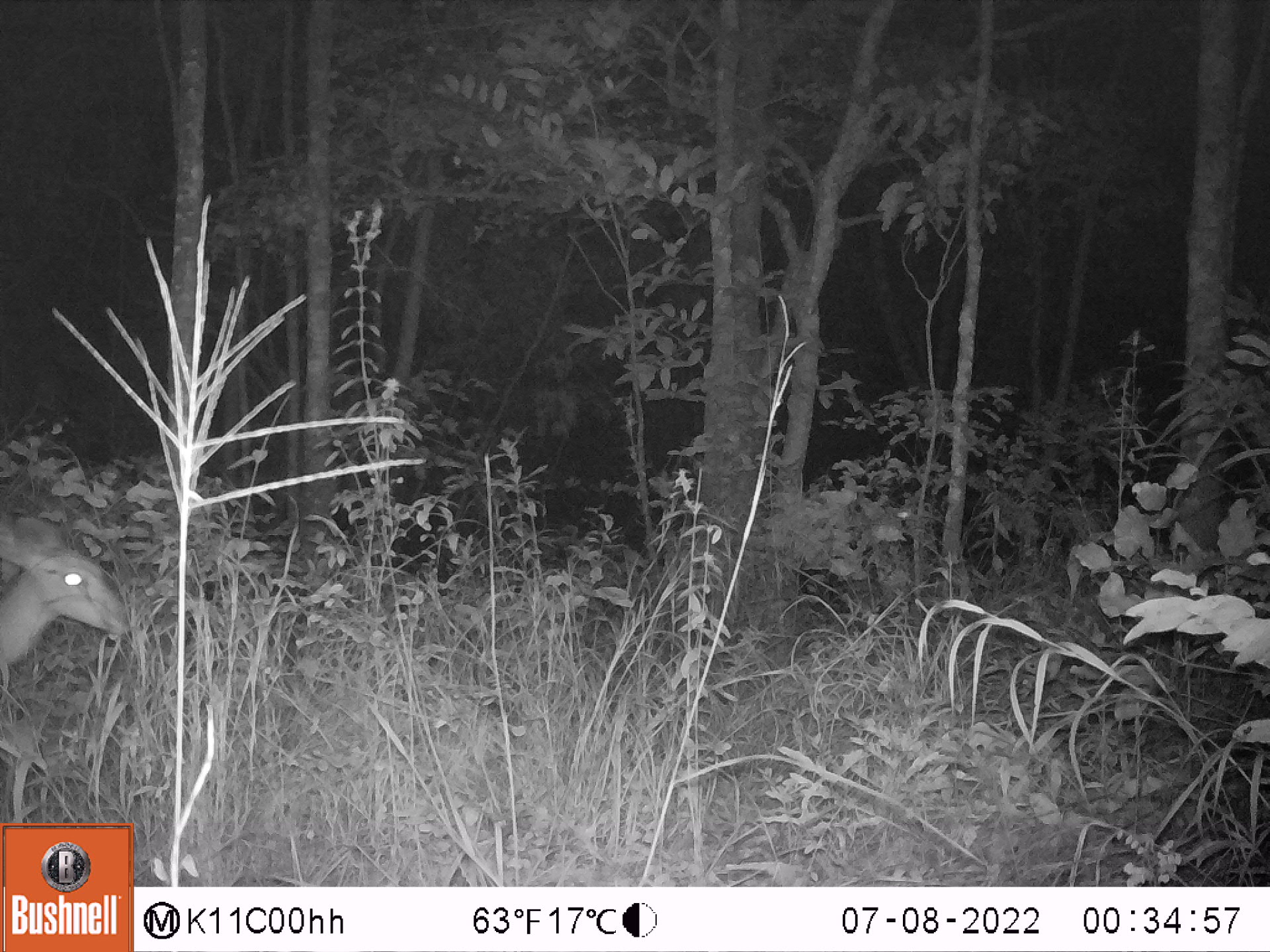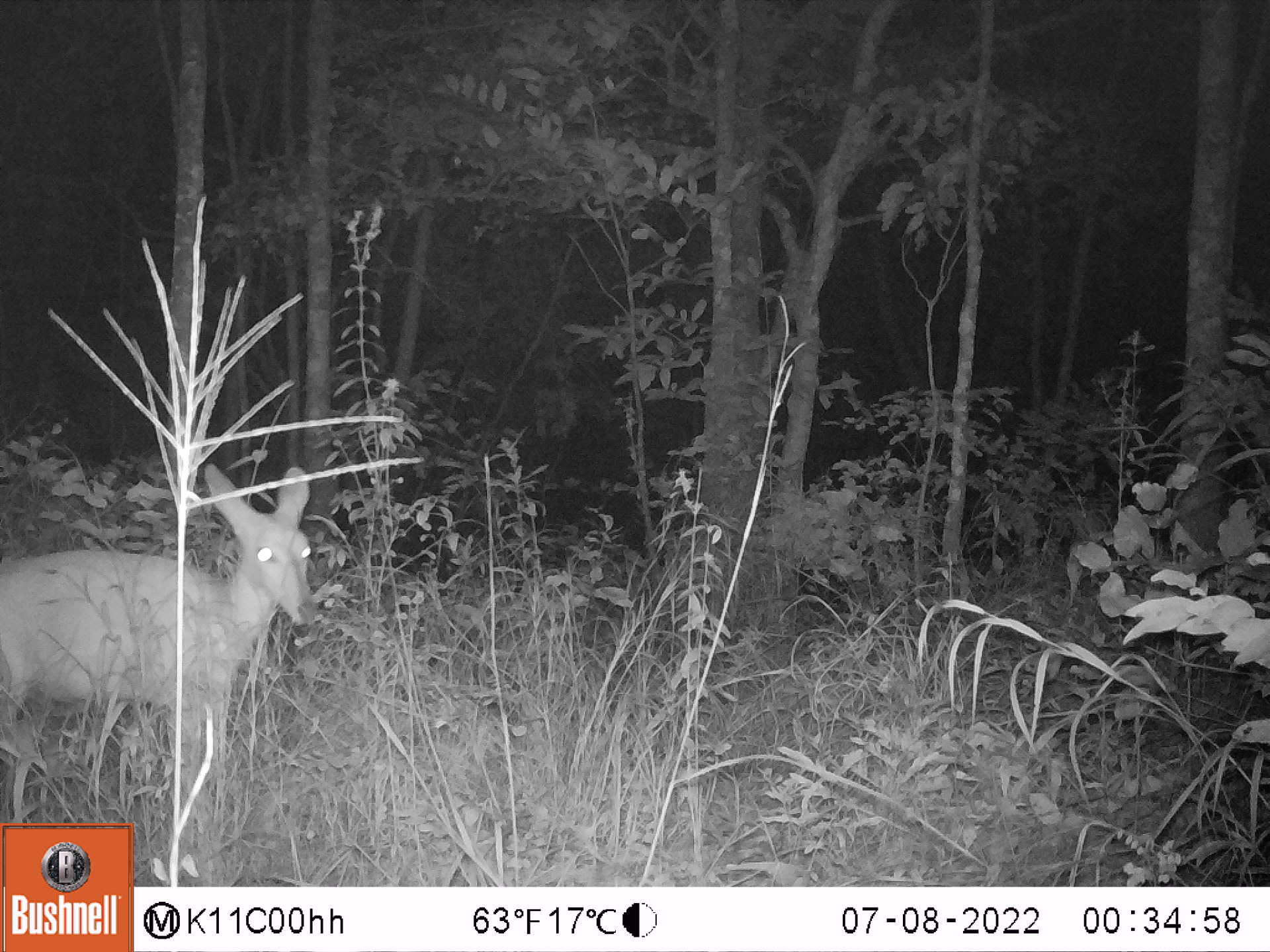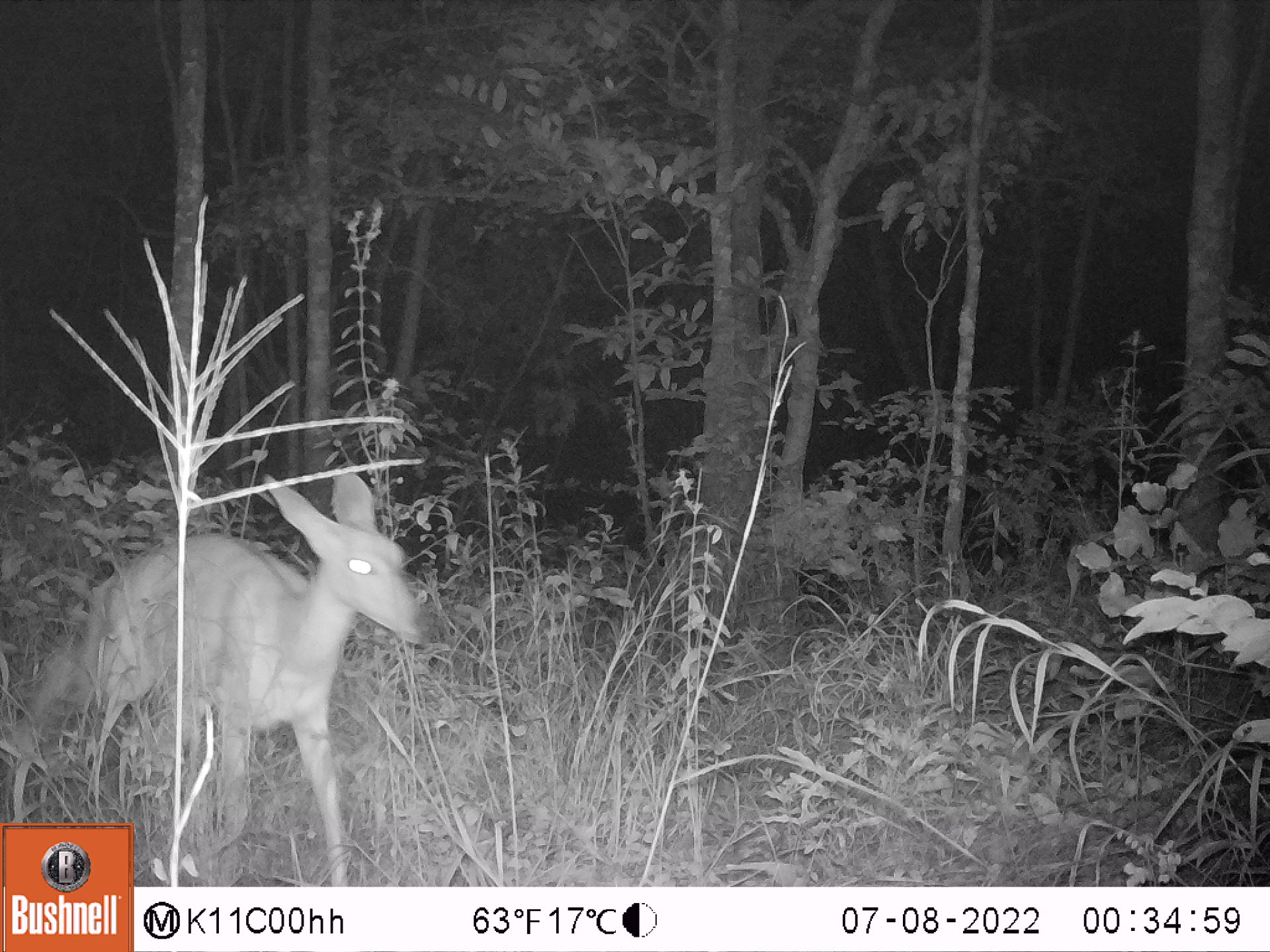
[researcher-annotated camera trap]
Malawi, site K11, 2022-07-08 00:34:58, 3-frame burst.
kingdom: Animalia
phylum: Chordata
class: Mammalia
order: Artiodactyla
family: Bovidae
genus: Tragelaphus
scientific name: Tragelaphus sylvaticus sylvaticus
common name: cape bushbuck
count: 1